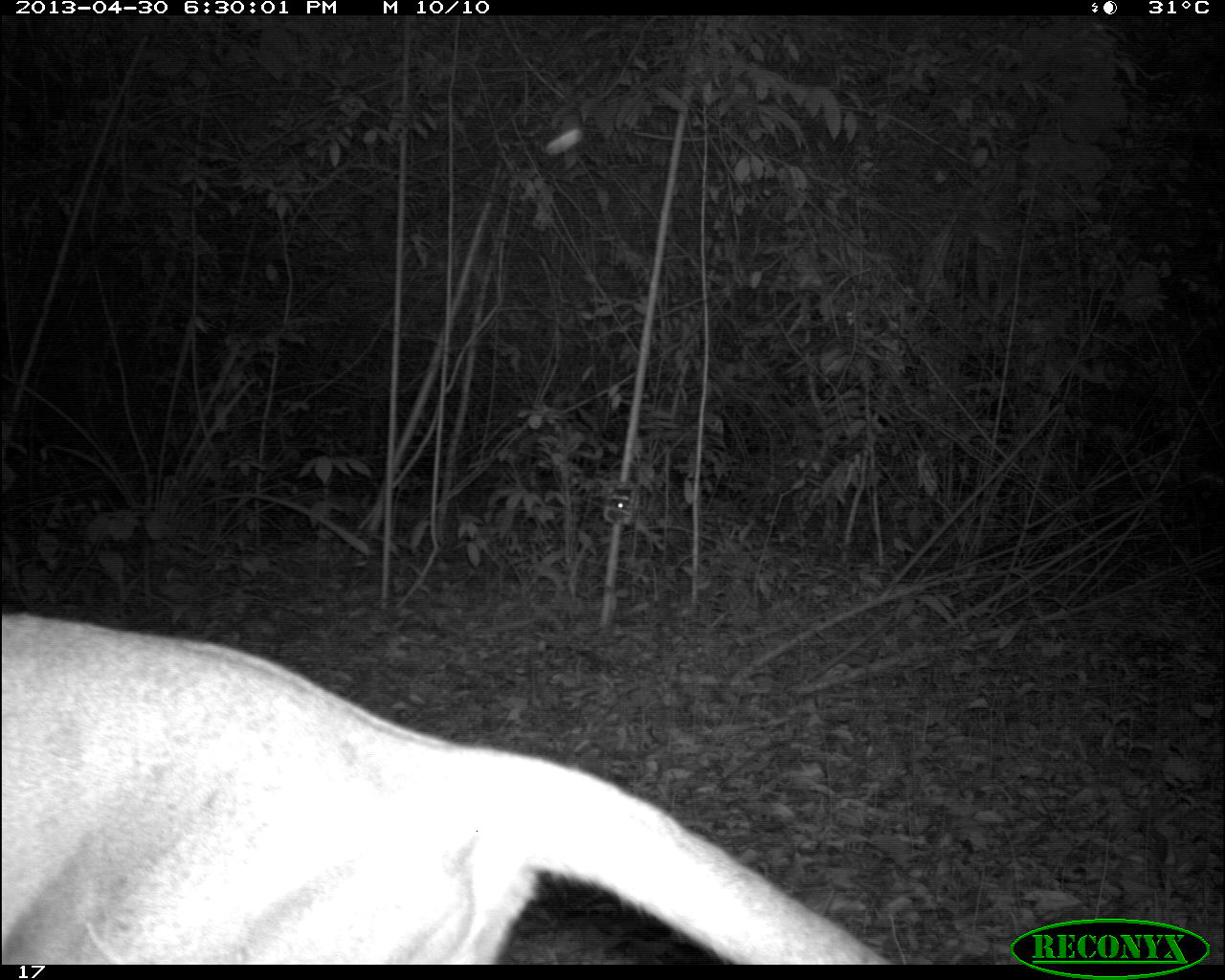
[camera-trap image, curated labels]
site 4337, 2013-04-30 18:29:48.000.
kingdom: Animalia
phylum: Chordata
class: Mammalia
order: Carnivora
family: Felidae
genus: Puma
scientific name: Puma concolor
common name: mountain lion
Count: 1.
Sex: male.